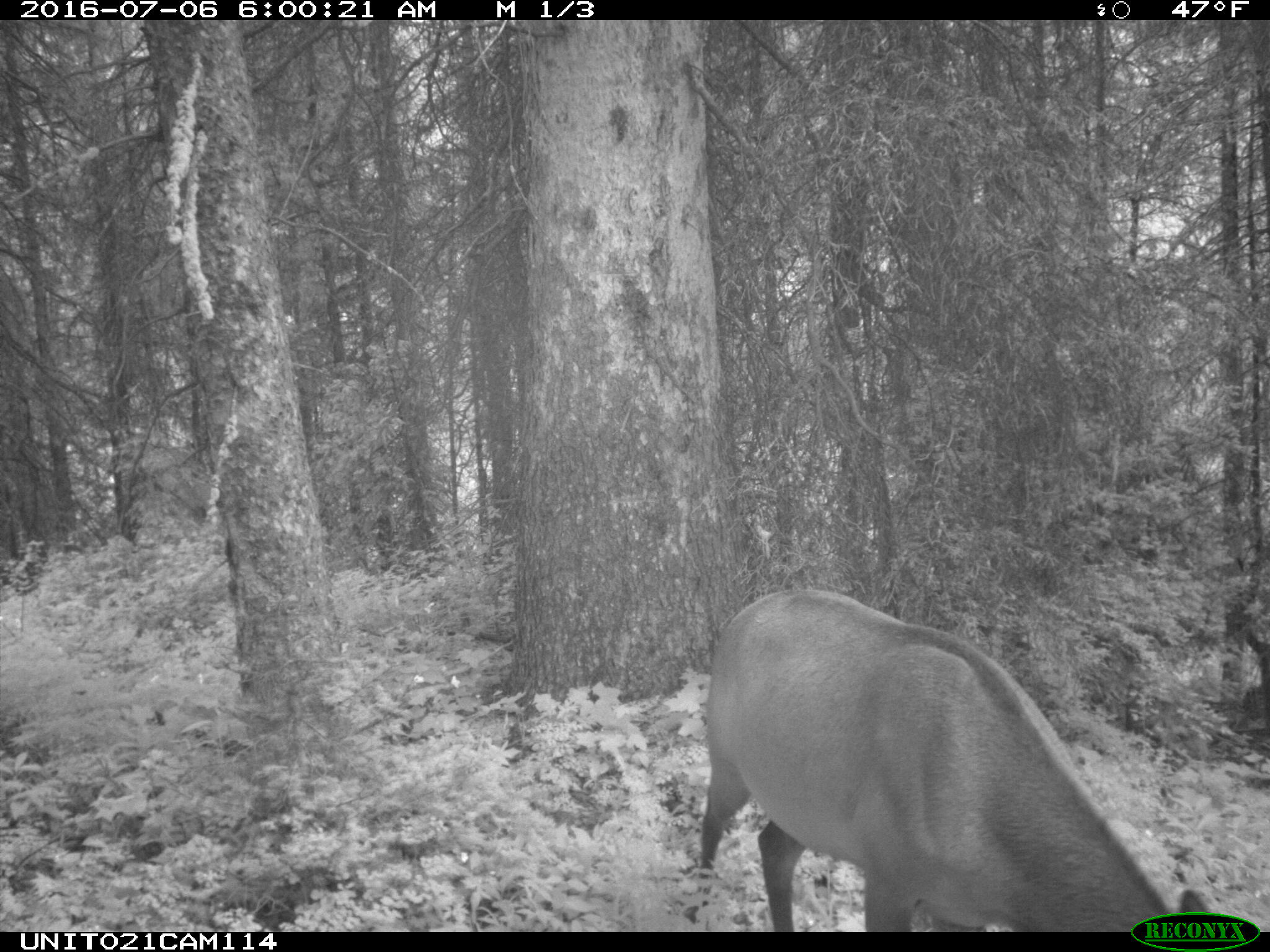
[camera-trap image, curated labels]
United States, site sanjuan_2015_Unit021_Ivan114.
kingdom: Animalia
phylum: Chordata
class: Mammalia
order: Artiodactyla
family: Cervidae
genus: Cervus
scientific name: Cervus elaphus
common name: red deer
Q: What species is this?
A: Cervus elaphus (red deer).